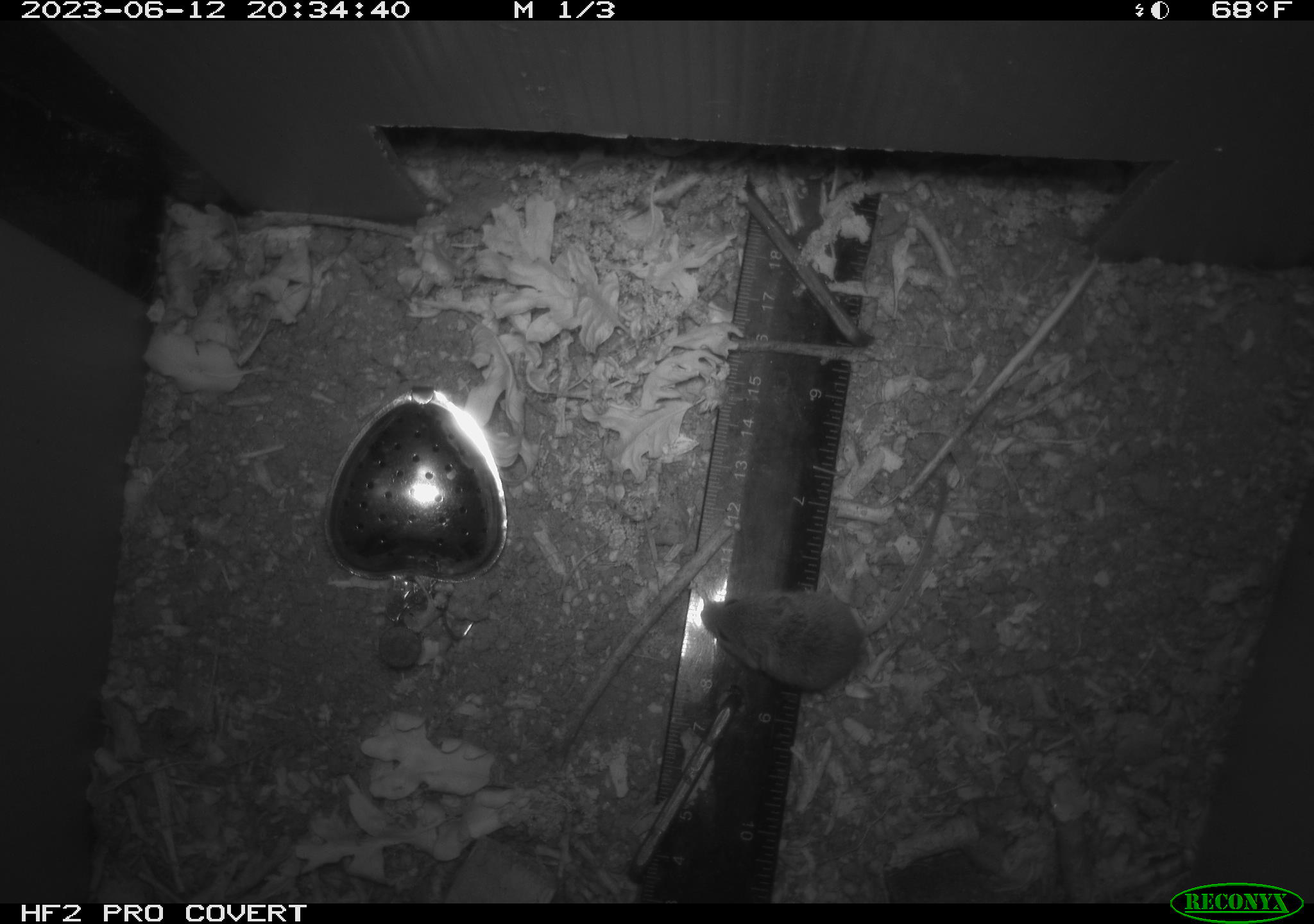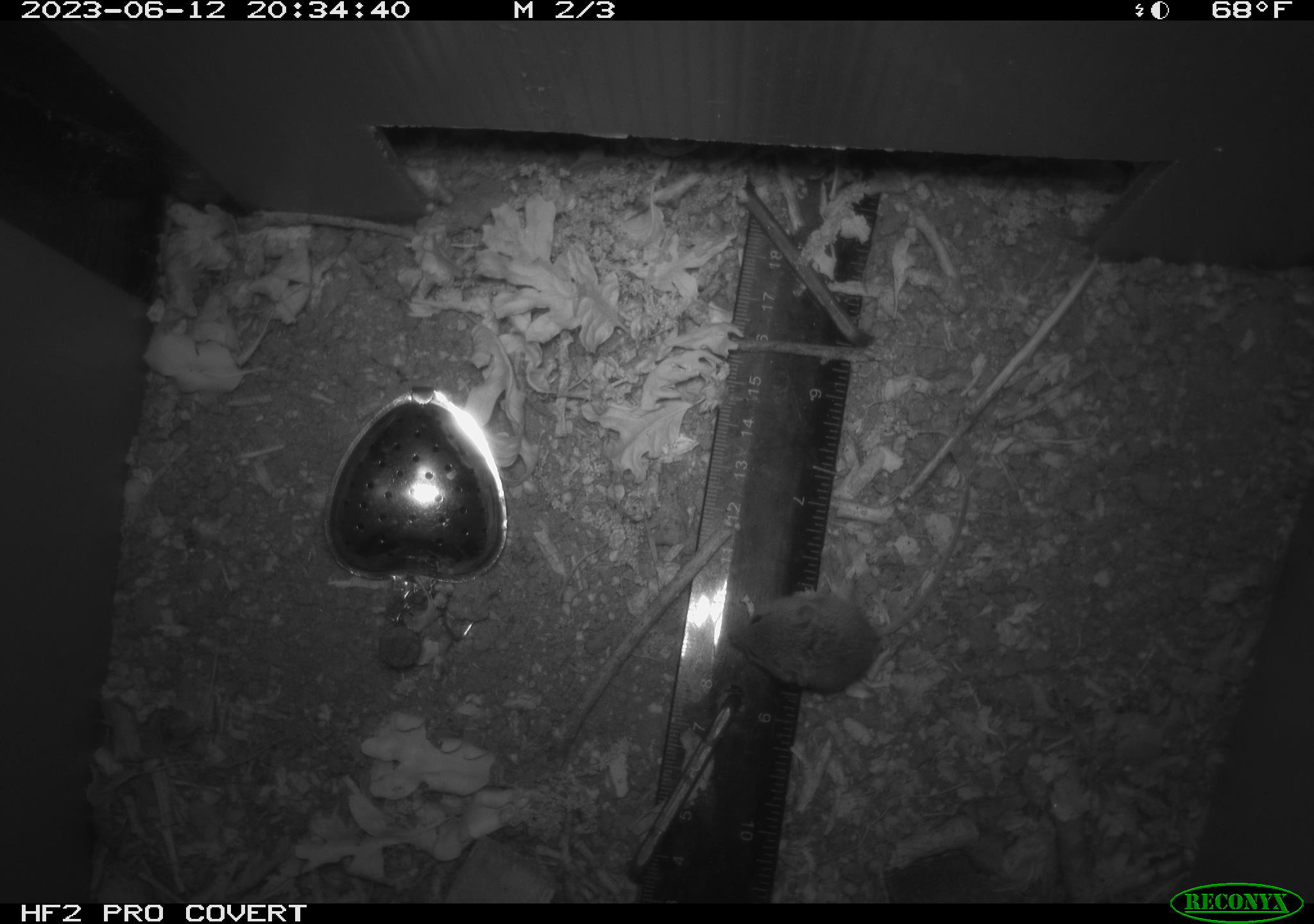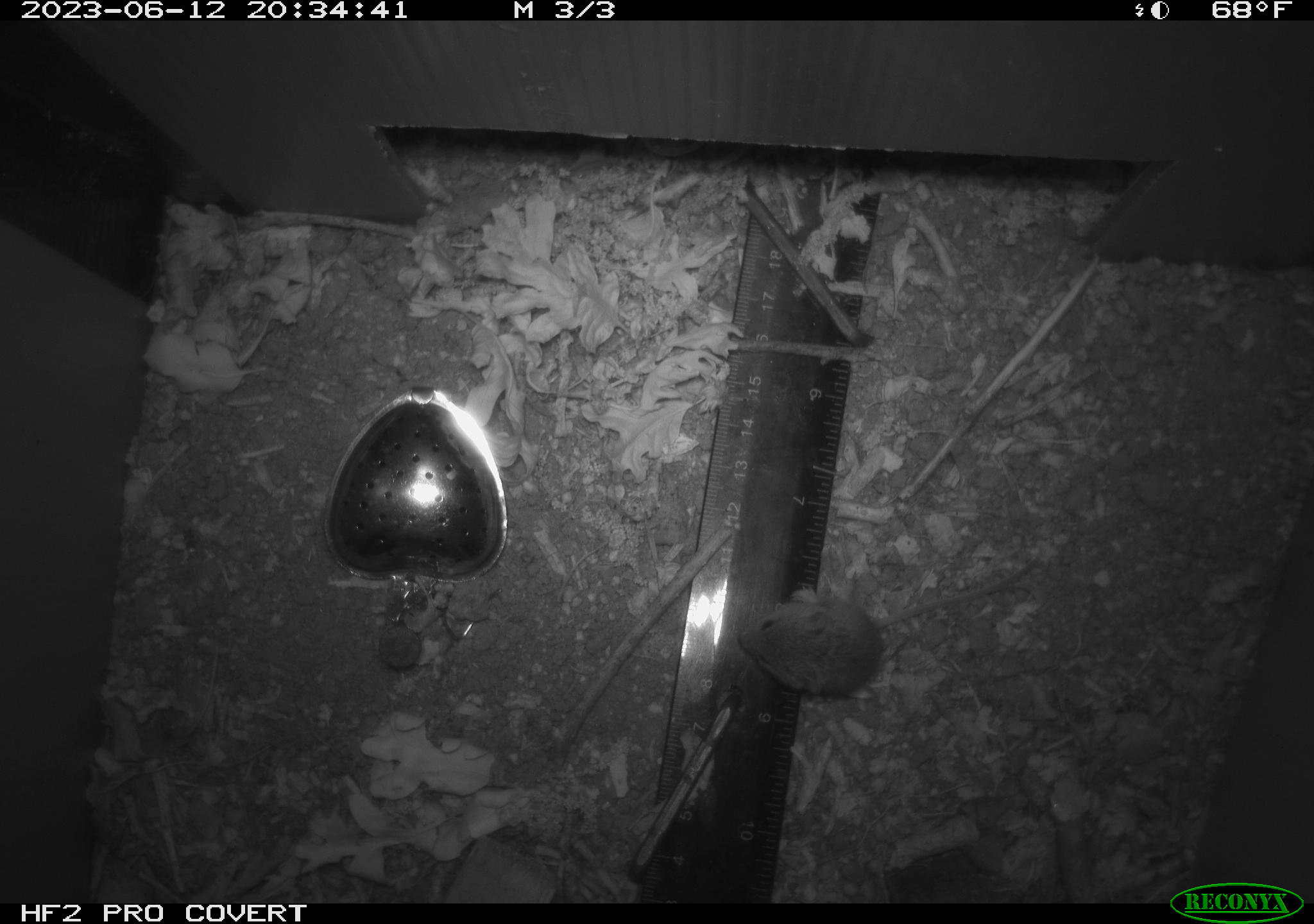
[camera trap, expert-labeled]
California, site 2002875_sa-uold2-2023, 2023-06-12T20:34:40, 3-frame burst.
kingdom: Animalia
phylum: Chordata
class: Mammalia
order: Rodentia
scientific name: Rodentia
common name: mouse species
Mouse species (Rodentia).